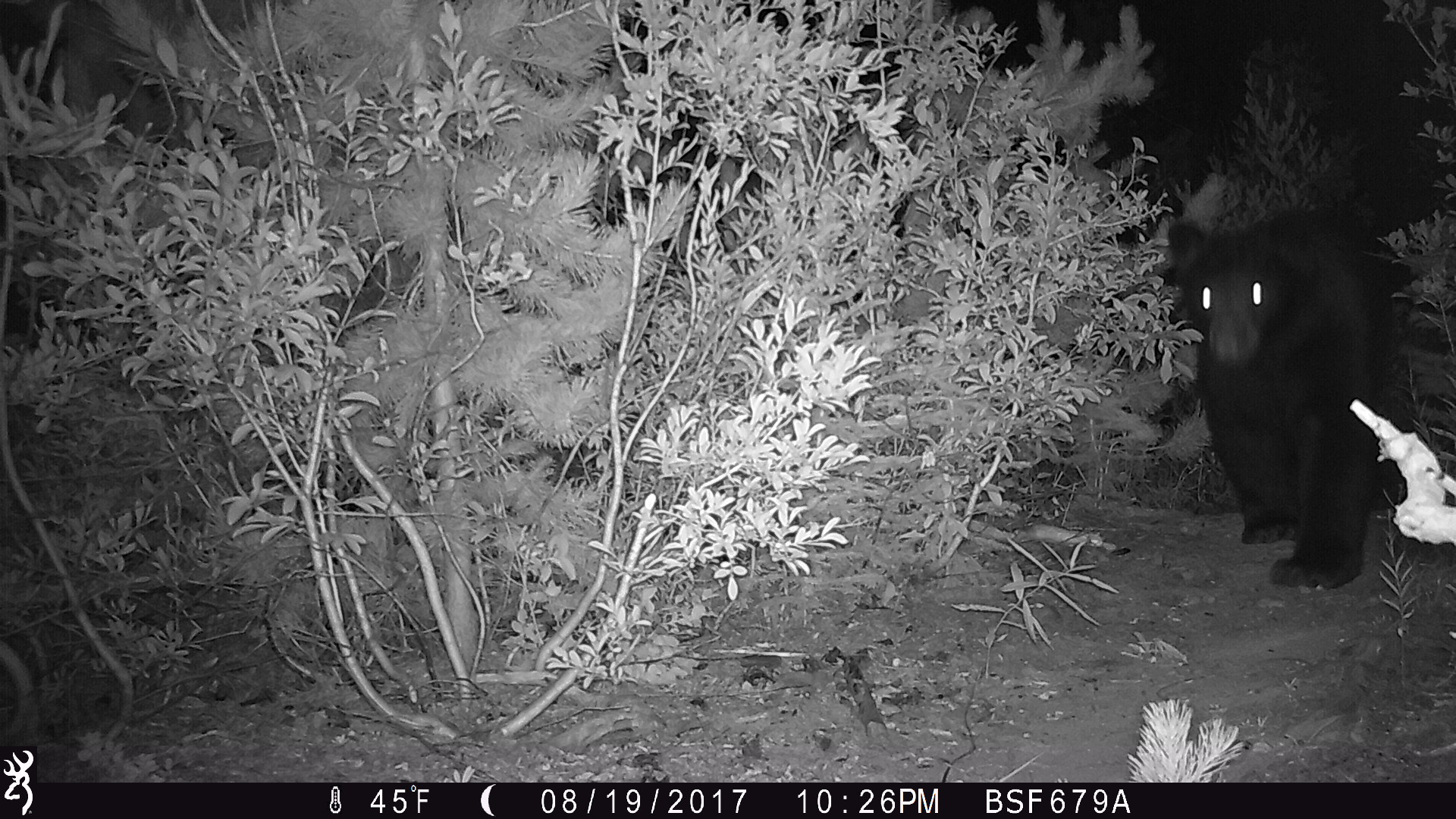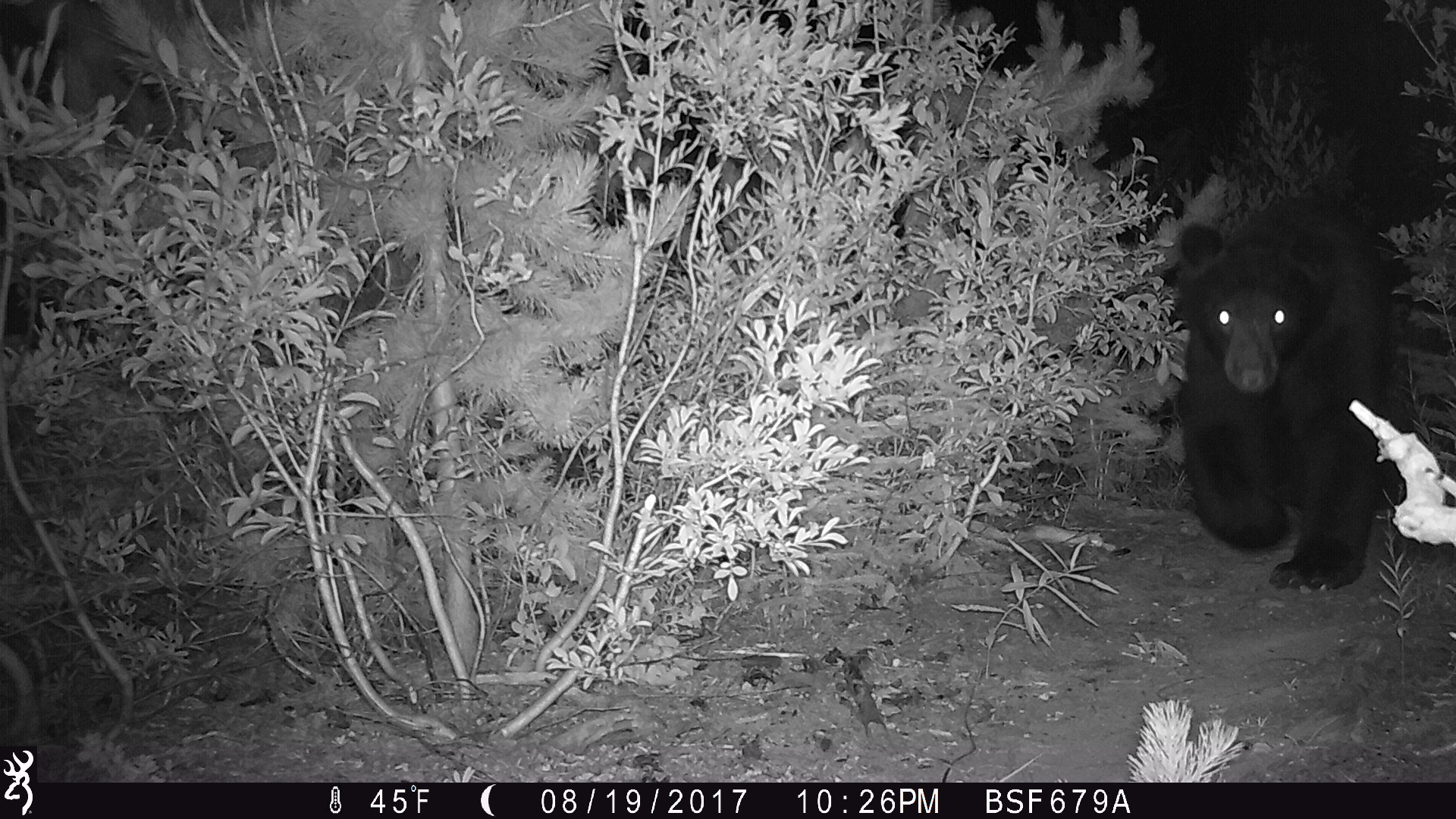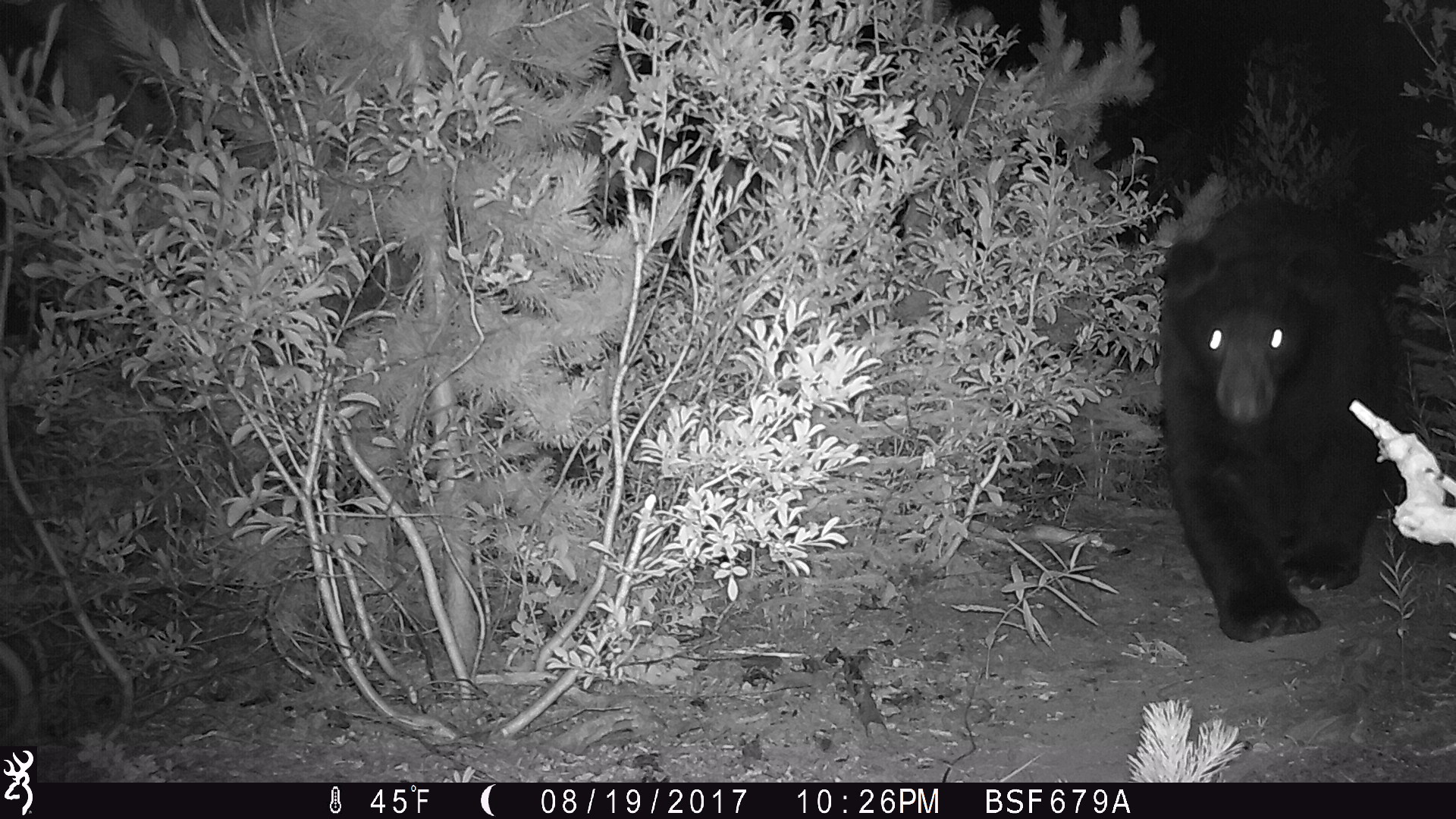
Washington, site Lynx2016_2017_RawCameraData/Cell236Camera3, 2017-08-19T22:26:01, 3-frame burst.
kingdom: Animalia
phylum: Chordata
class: Mammalia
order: Carnivora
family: Ursidae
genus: Ursus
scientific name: Ursus americanus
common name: american black bear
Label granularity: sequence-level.